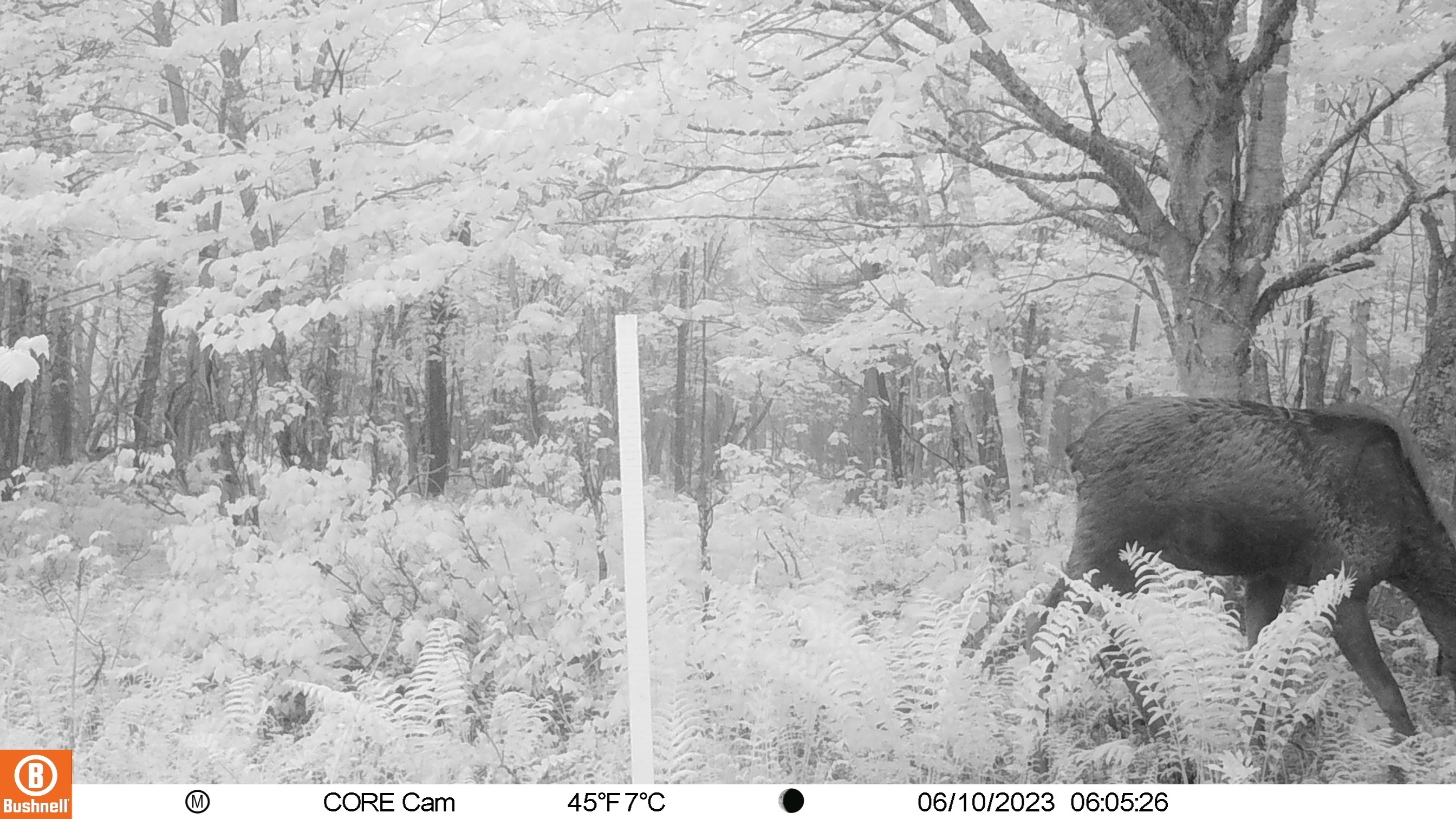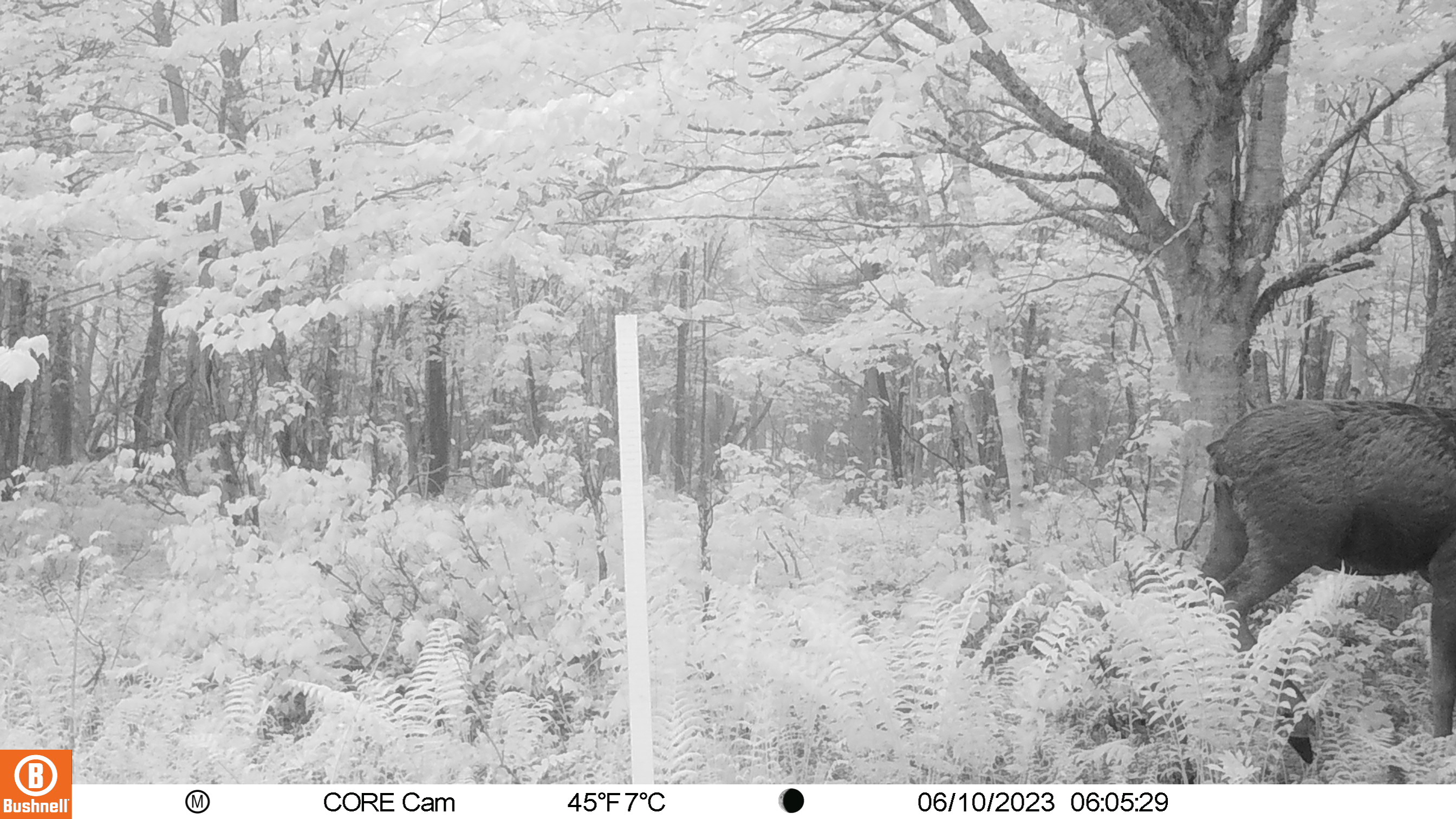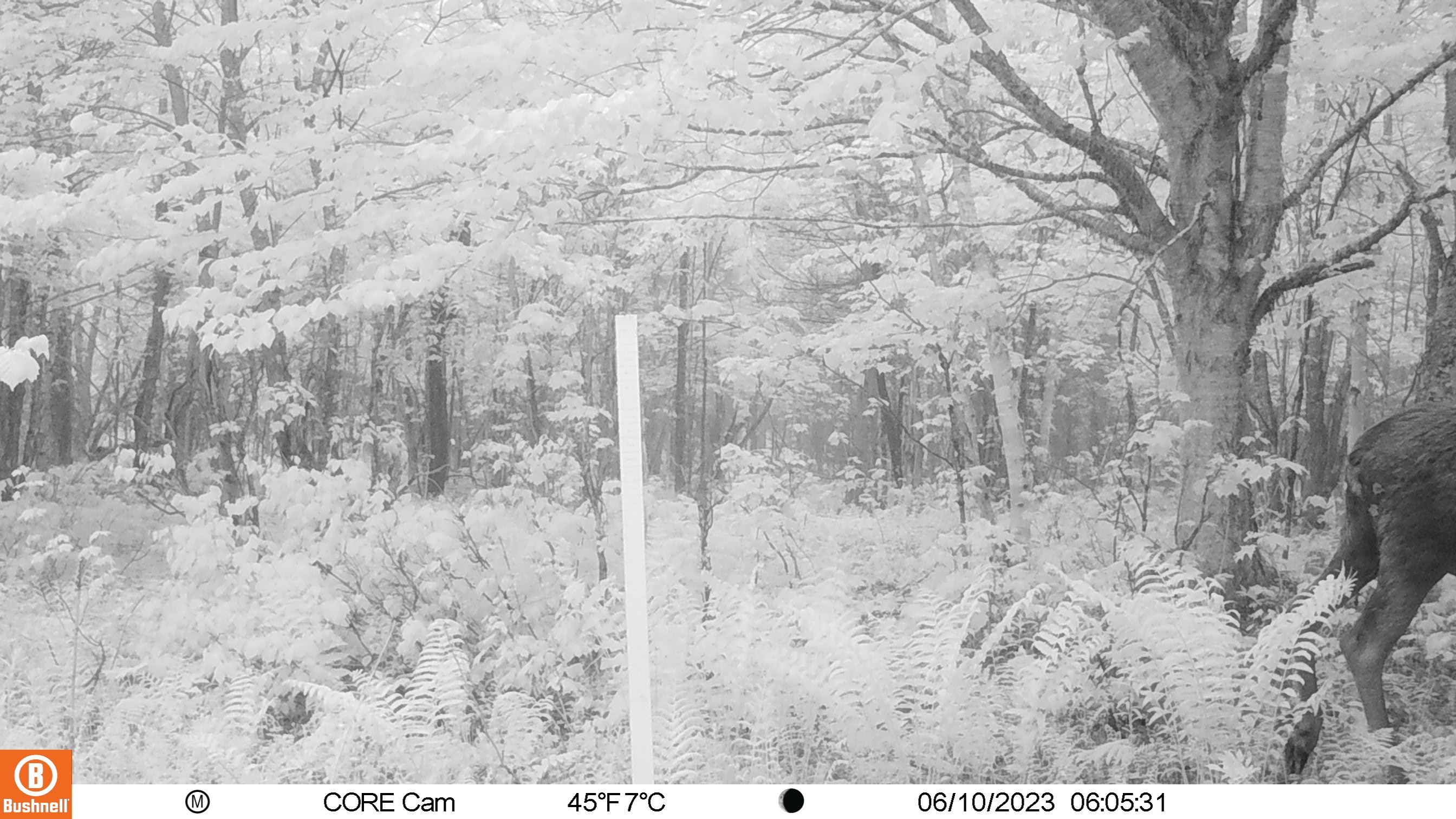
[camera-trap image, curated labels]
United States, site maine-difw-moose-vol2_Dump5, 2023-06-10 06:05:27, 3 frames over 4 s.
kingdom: Animalia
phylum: Chordata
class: Mammalia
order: Artiodactyla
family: Cervidae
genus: Alces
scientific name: Alces alces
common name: moose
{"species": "moose (Alces alces)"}